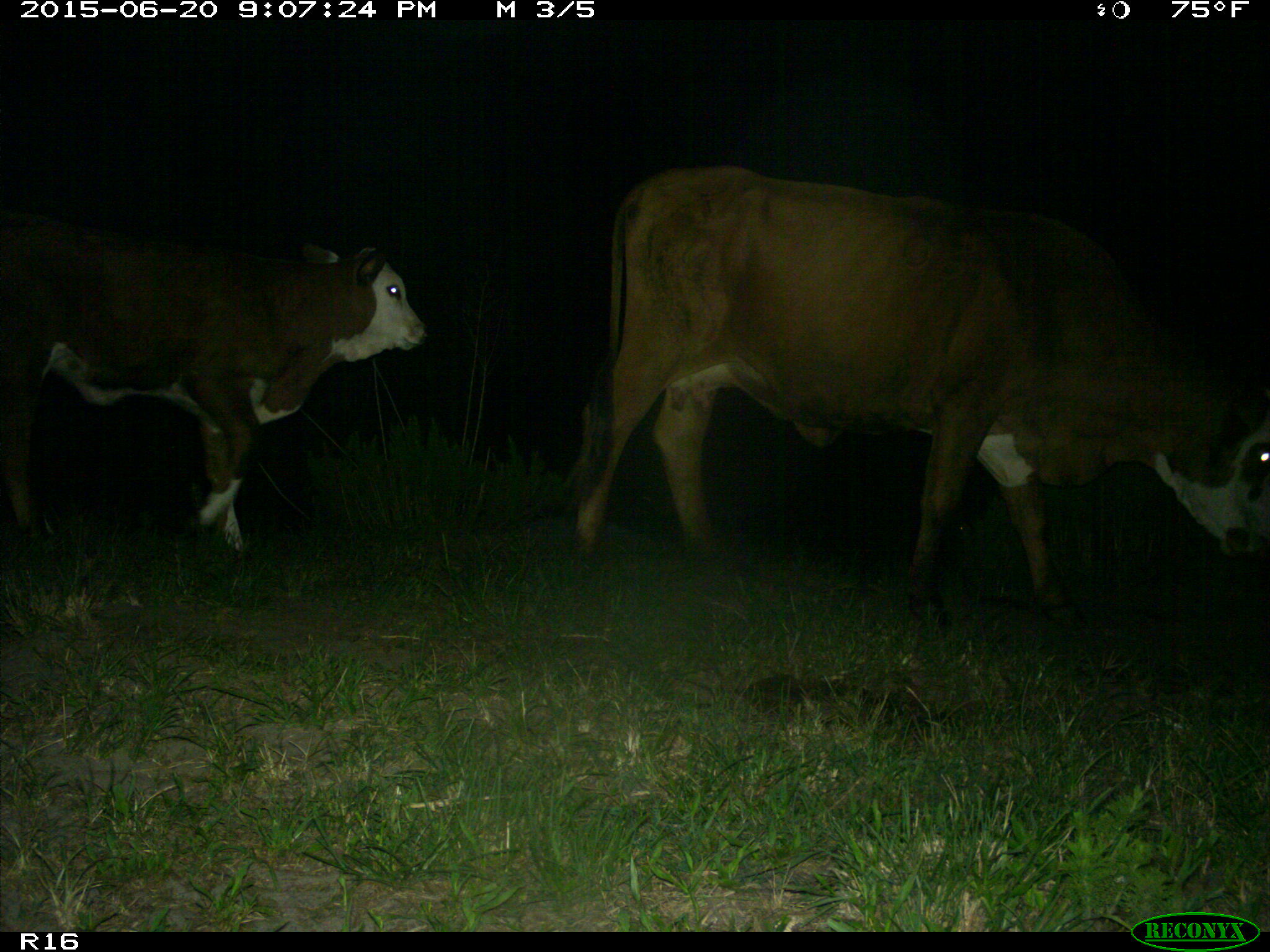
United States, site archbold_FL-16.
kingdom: Animalia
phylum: Chordata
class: Mammalia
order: Artiodactyla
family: Bovidae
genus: Bos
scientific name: Bos taurus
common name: domestic cow